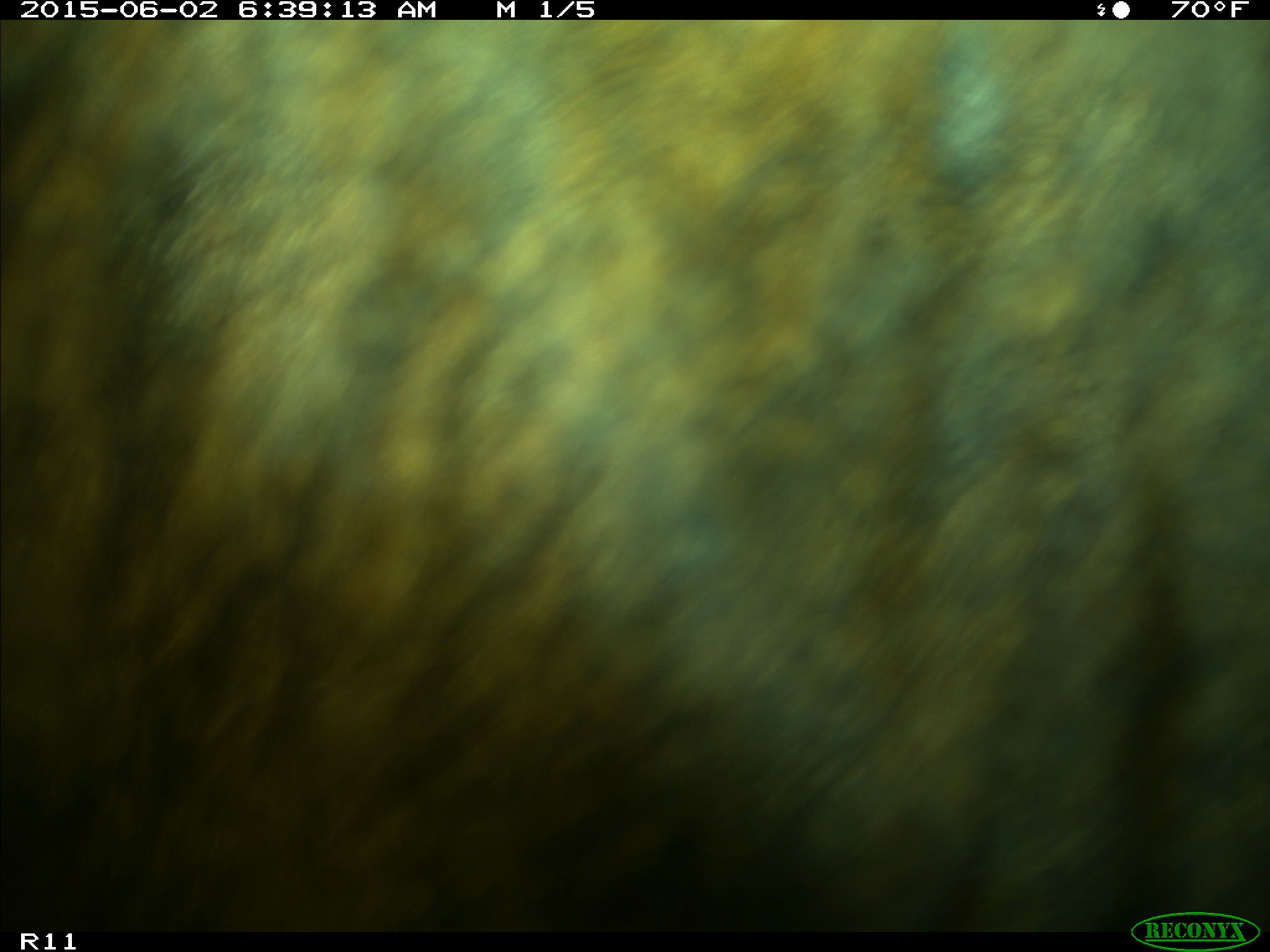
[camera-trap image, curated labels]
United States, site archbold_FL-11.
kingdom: Animalia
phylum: Chordata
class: Mammalia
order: Artiodactyla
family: Bovidae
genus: Bos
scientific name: Bos taurus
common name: domestic cow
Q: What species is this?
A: Bos taurus (domestic cow).